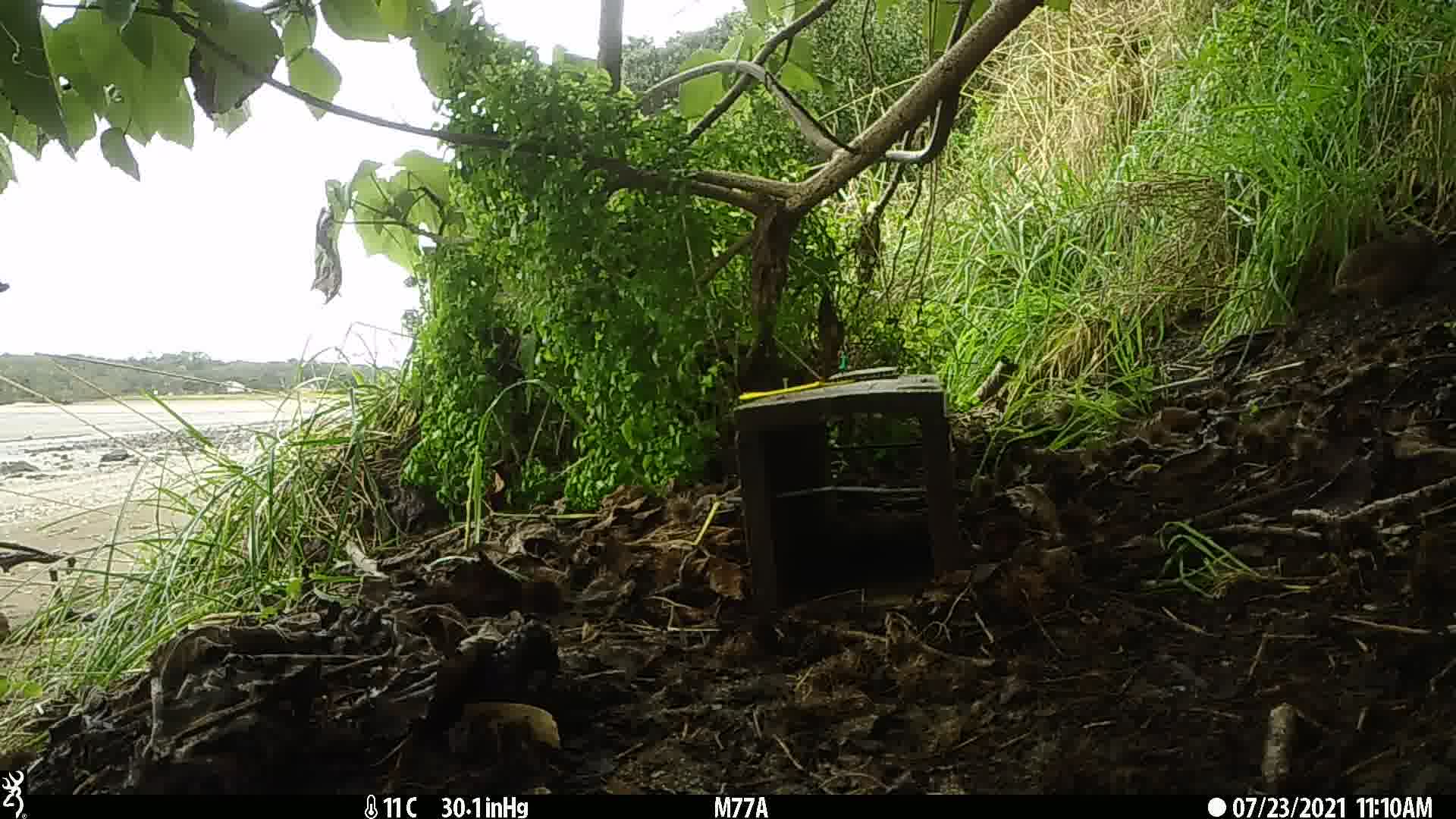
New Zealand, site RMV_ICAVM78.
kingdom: Animalia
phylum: Chordata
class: Aves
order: Galliformes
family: Phasianidae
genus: Synoicus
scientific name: Synoicus ypsilophorus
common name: brown quail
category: quail brown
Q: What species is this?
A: Quail brown (brown quail) (Synoicus ypsilophorus).